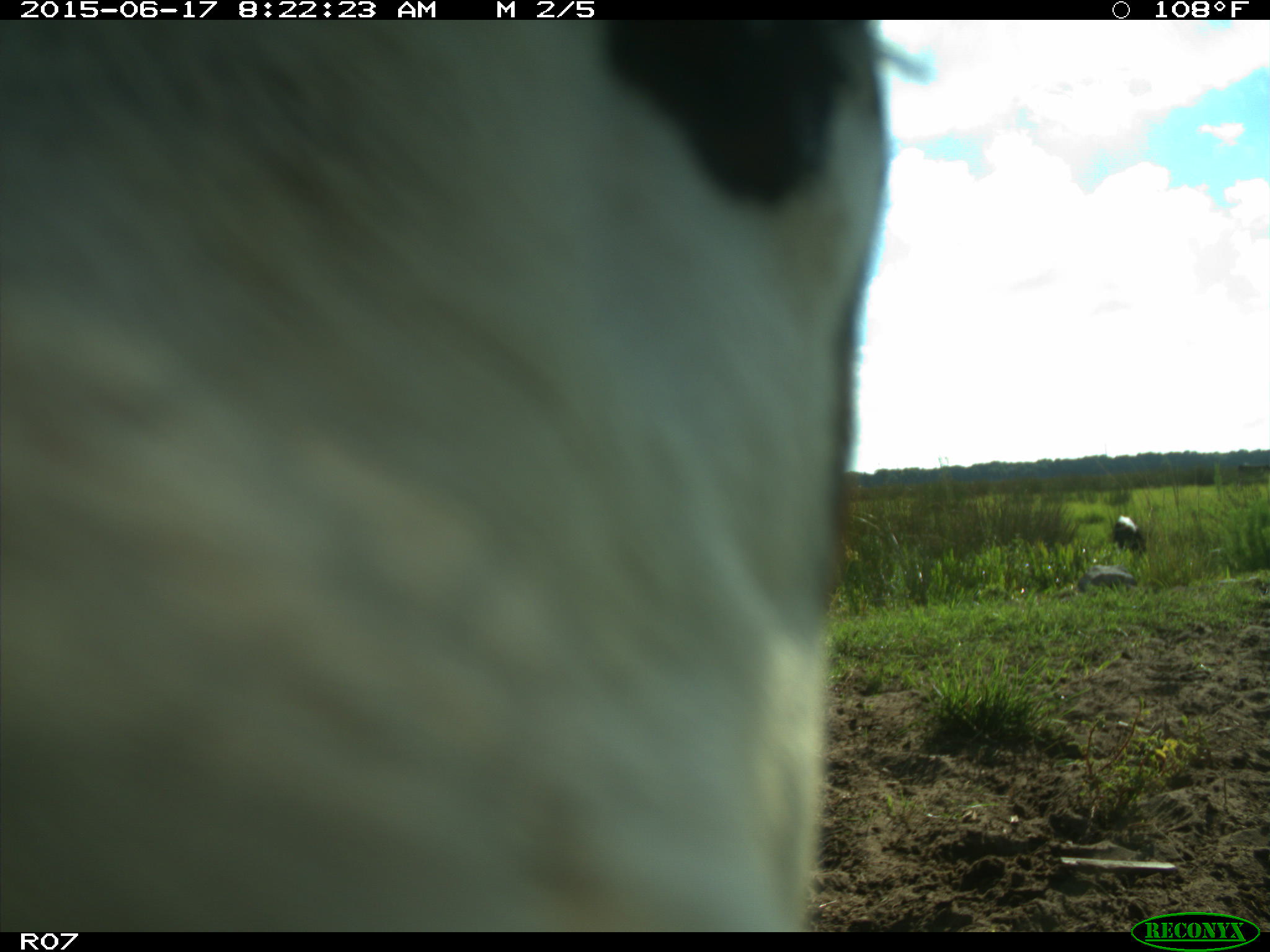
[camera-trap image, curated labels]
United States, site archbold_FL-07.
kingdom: Animalia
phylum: Chordata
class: Mammalia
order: Artiodactyla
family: Bovidae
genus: Bos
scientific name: Bos taurus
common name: domestic cow